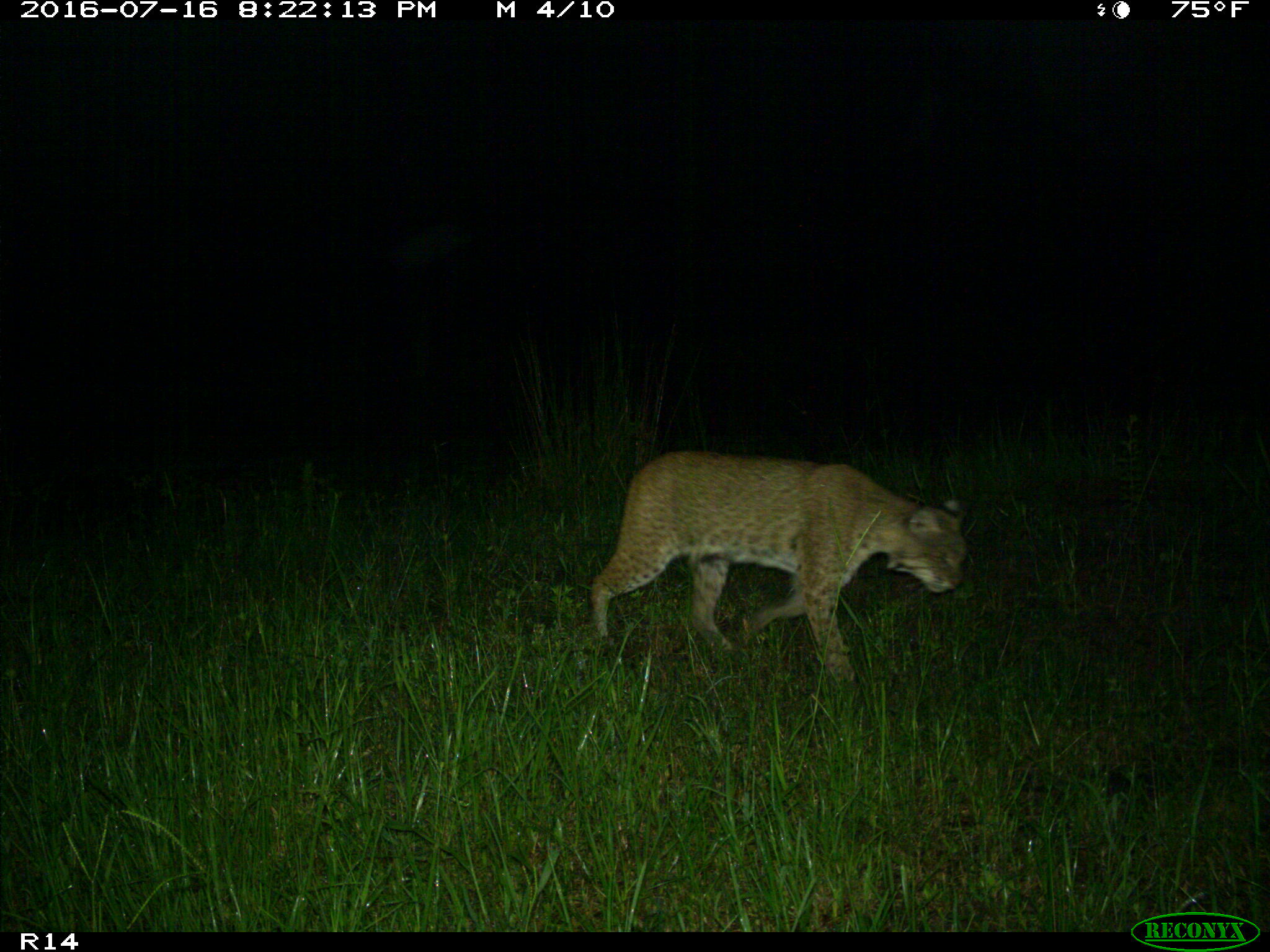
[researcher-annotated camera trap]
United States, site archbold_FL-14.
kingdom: Animalia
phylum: Chordata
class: Mammalia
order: Carnivora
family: Felidae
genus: Lynx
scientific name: Lynx rufus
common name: bobcat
Lynx rufus (bobcat).